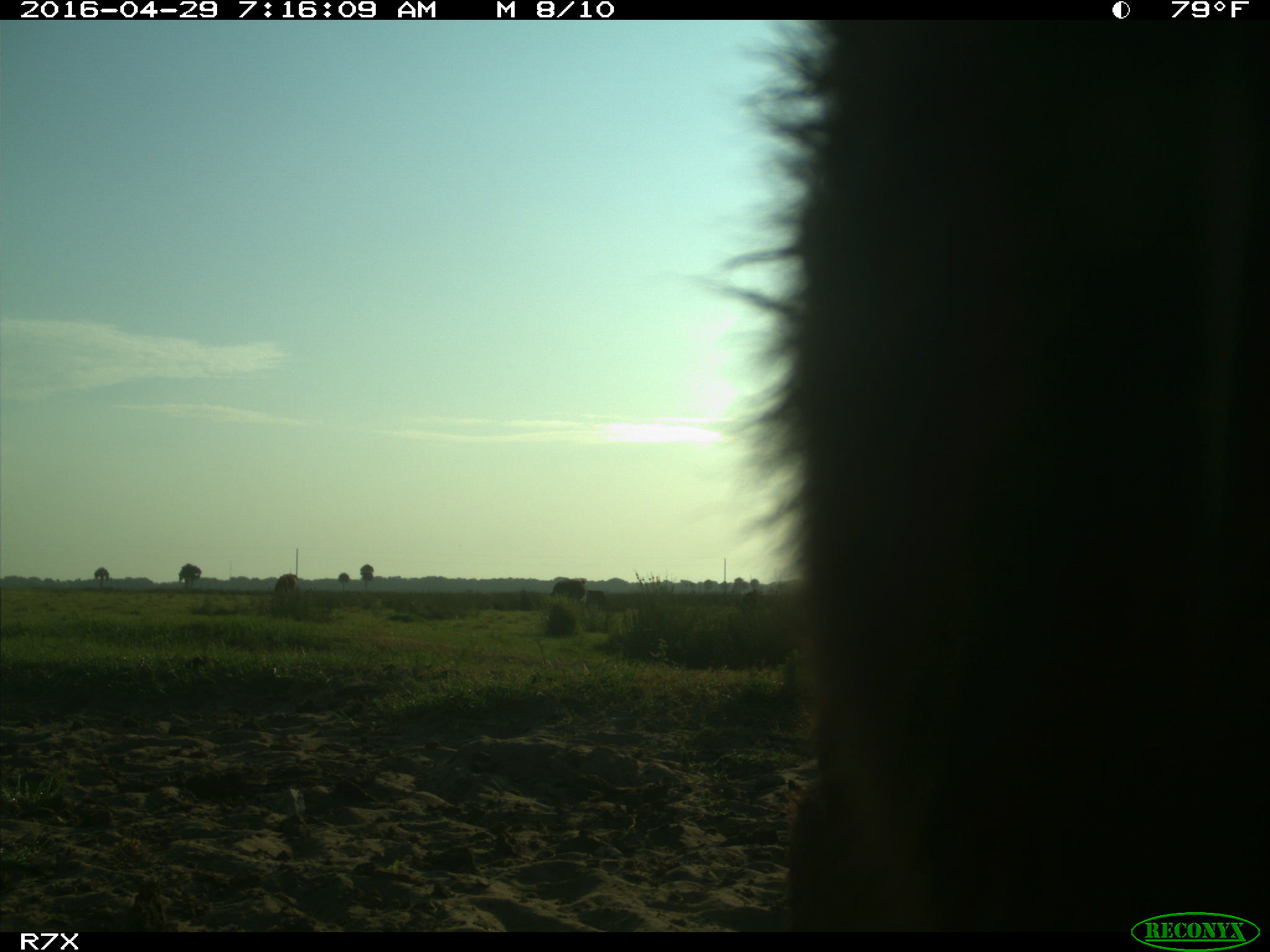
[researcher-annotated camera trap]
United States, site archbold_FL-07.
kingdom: Animalia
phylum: Chordata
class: Mammalia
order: Artiodactyla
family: Bovidae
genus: Bos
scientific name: Bos taurus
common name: domestic cow